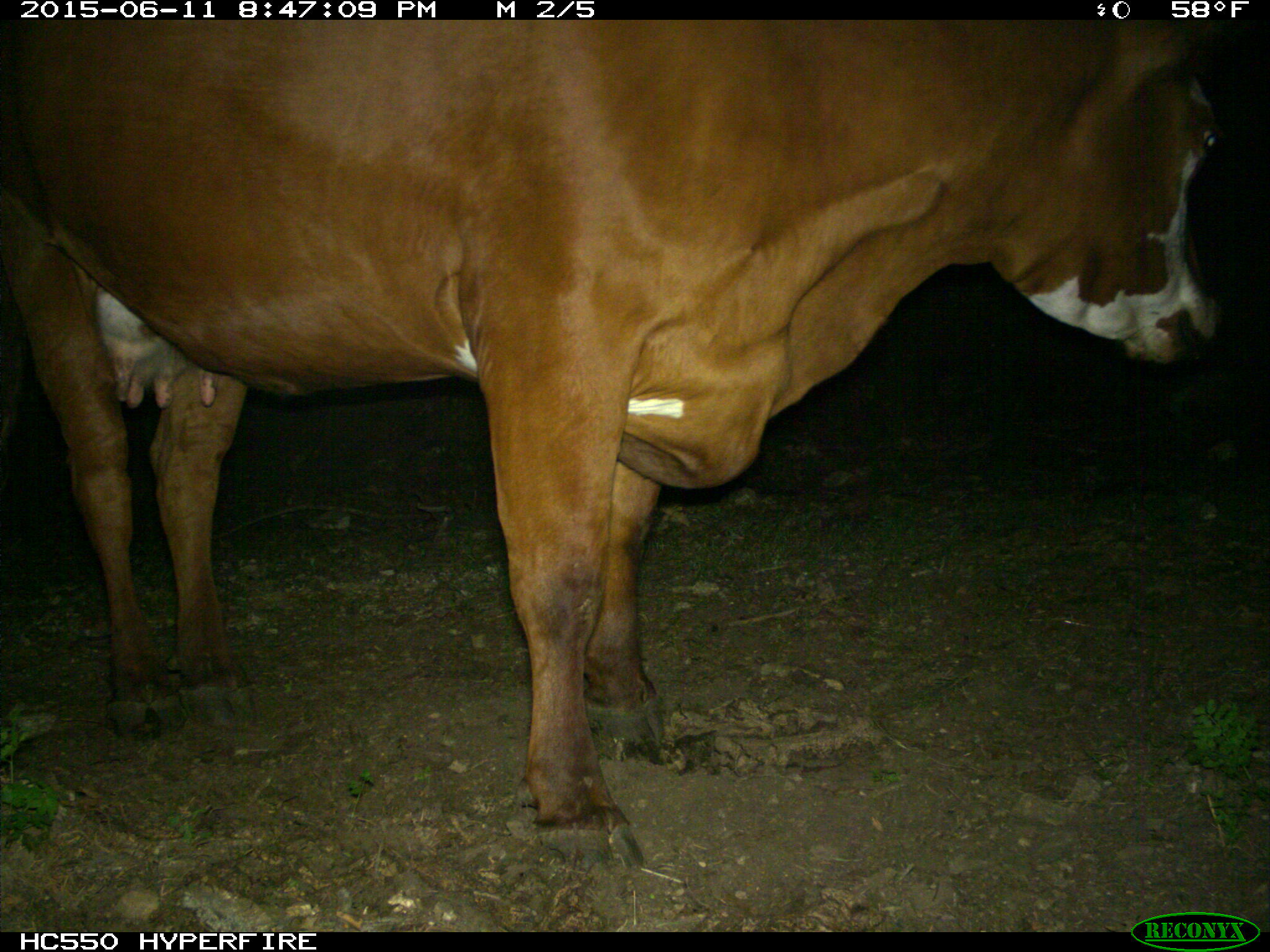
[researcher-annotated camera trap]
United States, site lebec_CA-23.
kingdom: Animalia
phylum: Chordata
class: Mammalia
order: Artiodactyla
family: Bovidae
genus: Bos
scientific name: Bos taurus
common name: domestic cow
Bos taurus (domestic cow).